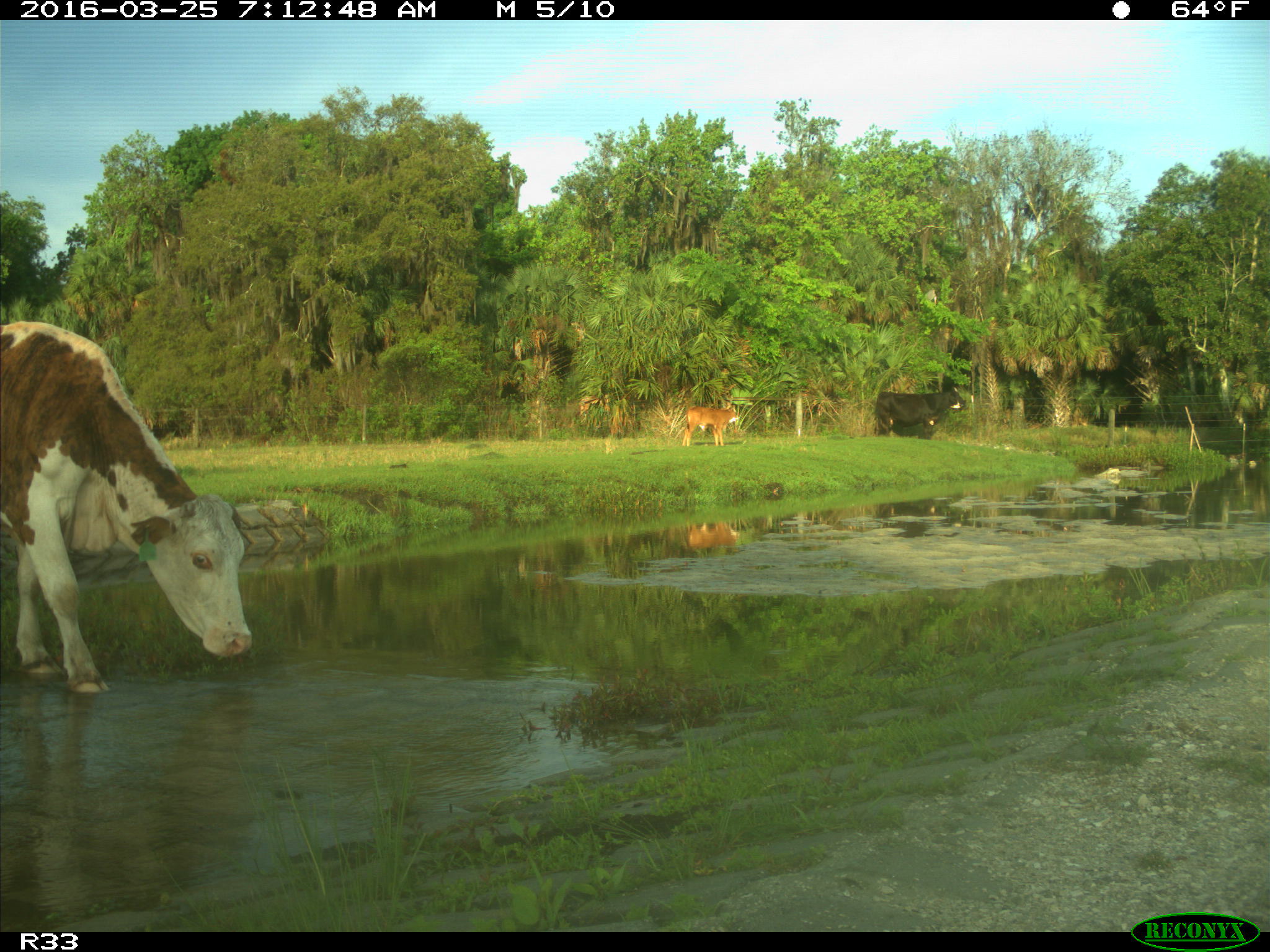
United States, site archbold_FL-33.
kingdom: Animalia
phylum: Chordata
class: Mammalia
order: Artiodactyla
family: Bovidae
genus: Bos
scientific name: Bos taurus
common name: domestic cow